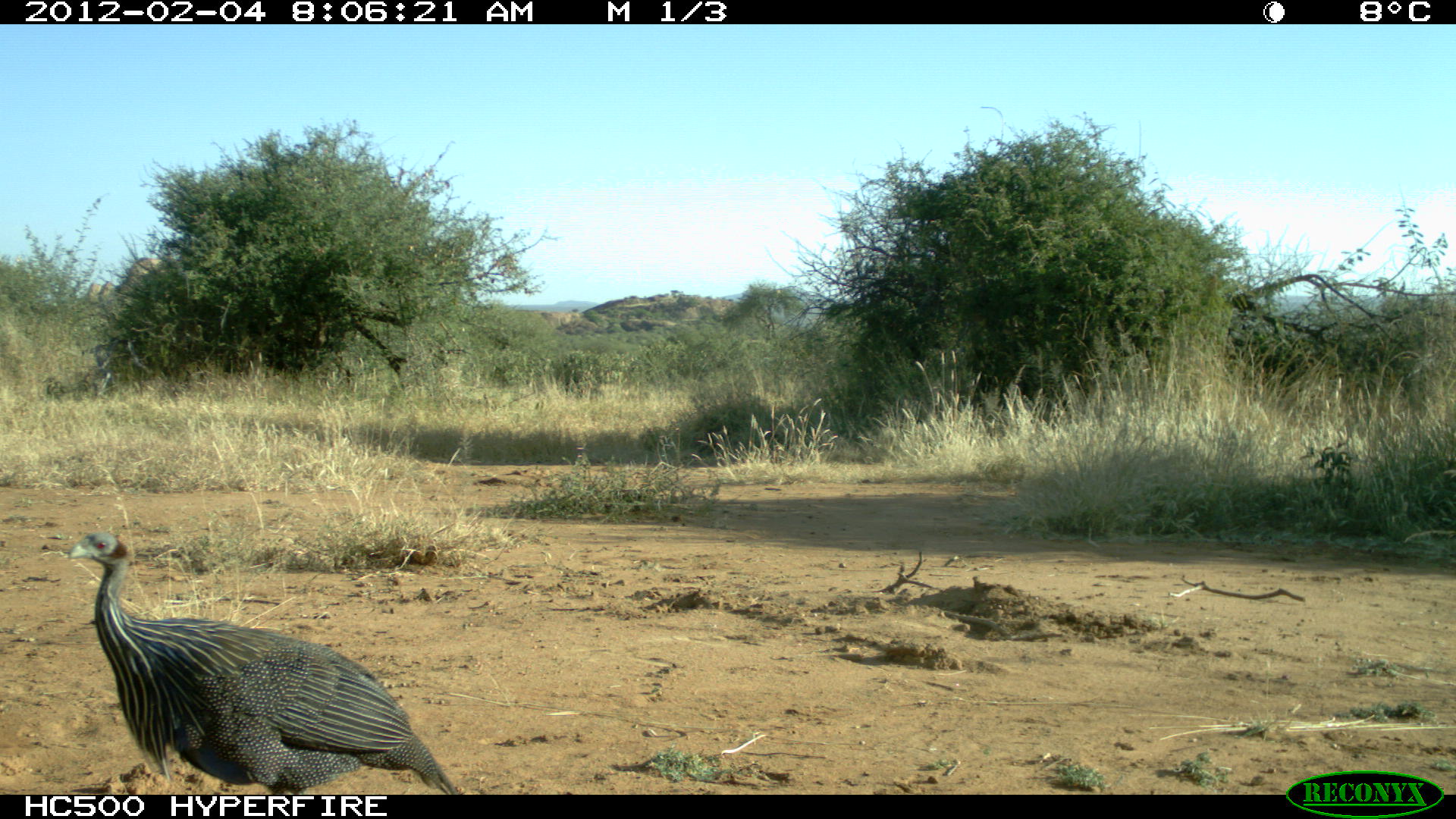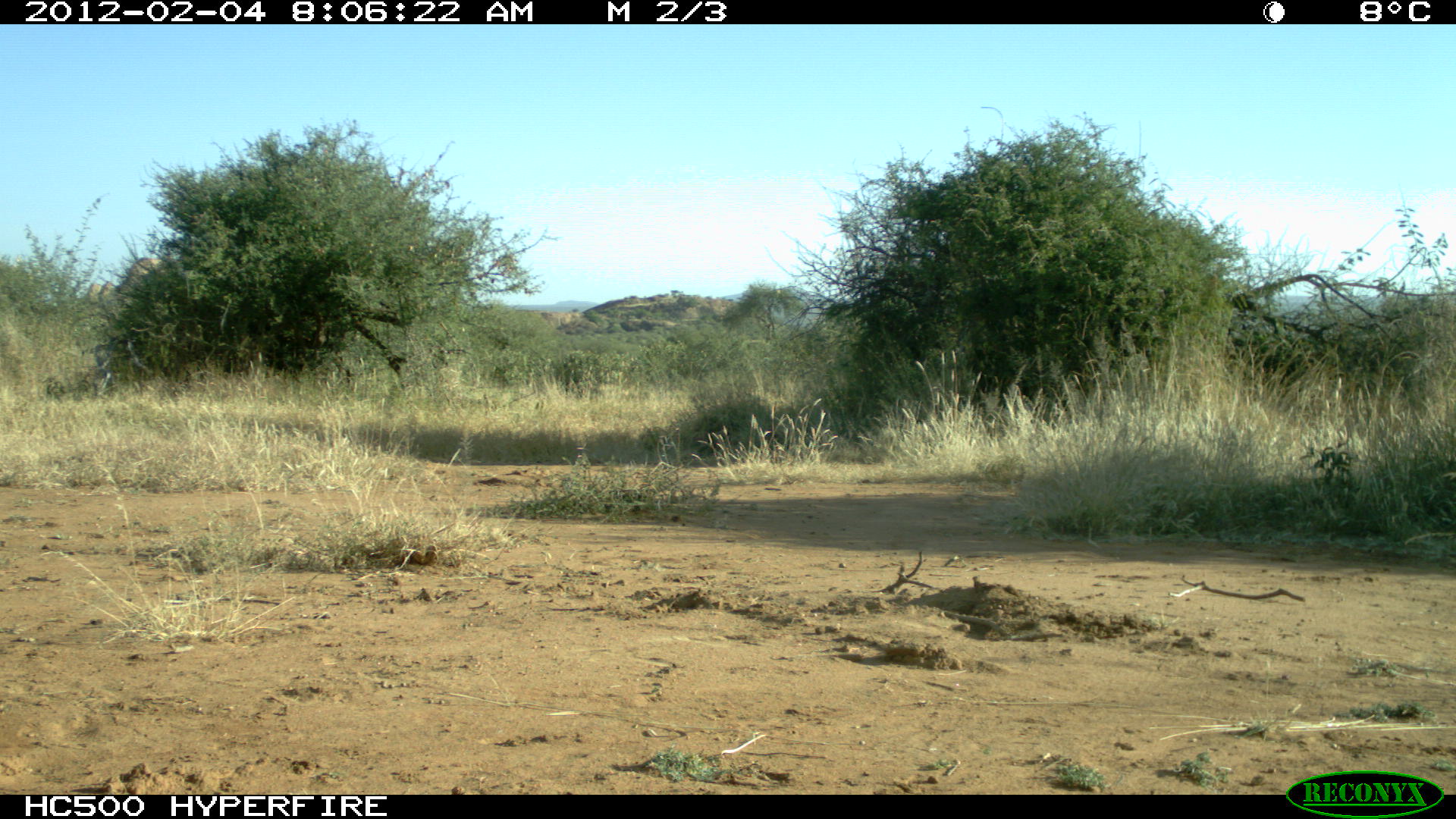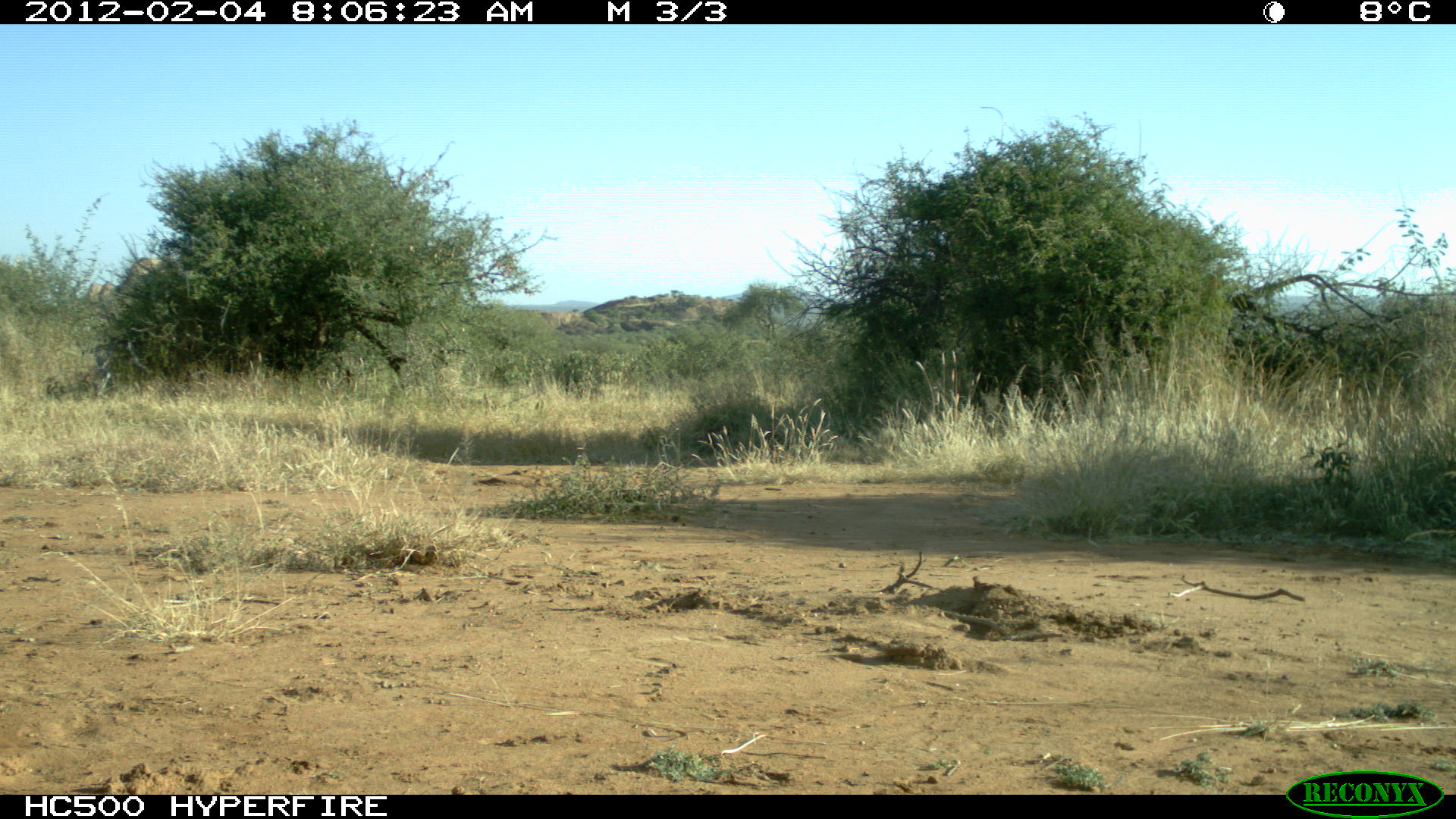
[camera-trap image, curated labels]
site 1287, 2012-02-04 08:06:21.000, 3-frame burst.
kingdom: Animalia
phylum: Chordata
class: Aves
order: Galliformes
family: Numididae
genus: Acryllium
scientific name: Acryllium vulturinum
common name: vulturine guineafowl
Acryllium vulturinum (vulturine guineafowl), count 1.